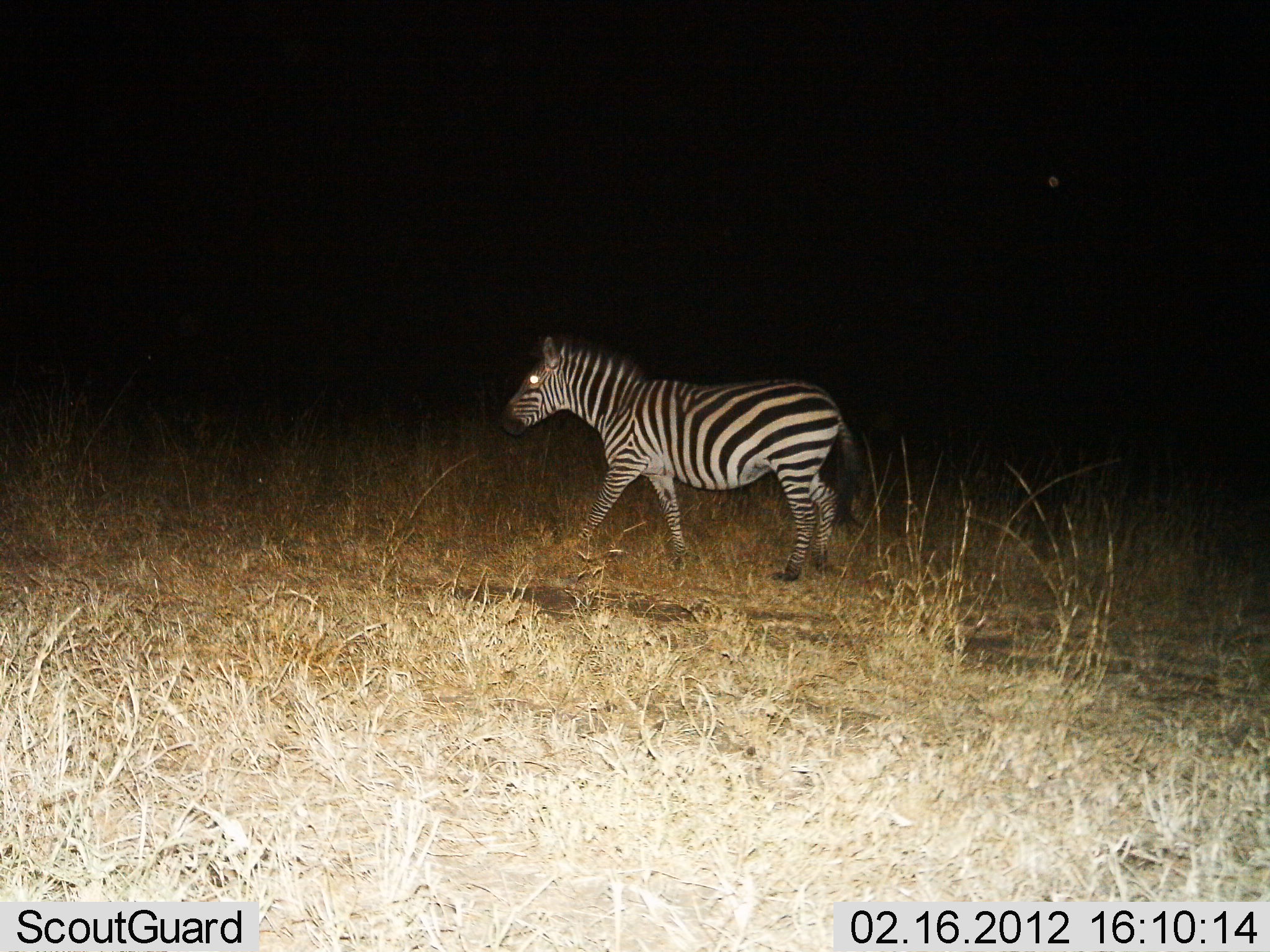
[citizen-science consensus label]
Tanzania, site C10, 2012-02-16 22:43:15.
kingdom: Animalia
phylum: Chordata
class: Mammalia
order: Perissodactyla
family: Equidae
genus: Equus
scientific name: Equus quagga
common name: plains zebra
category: zebra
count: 1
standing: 16%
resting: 0%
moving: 89%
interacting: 0%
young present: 0%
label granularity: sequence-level